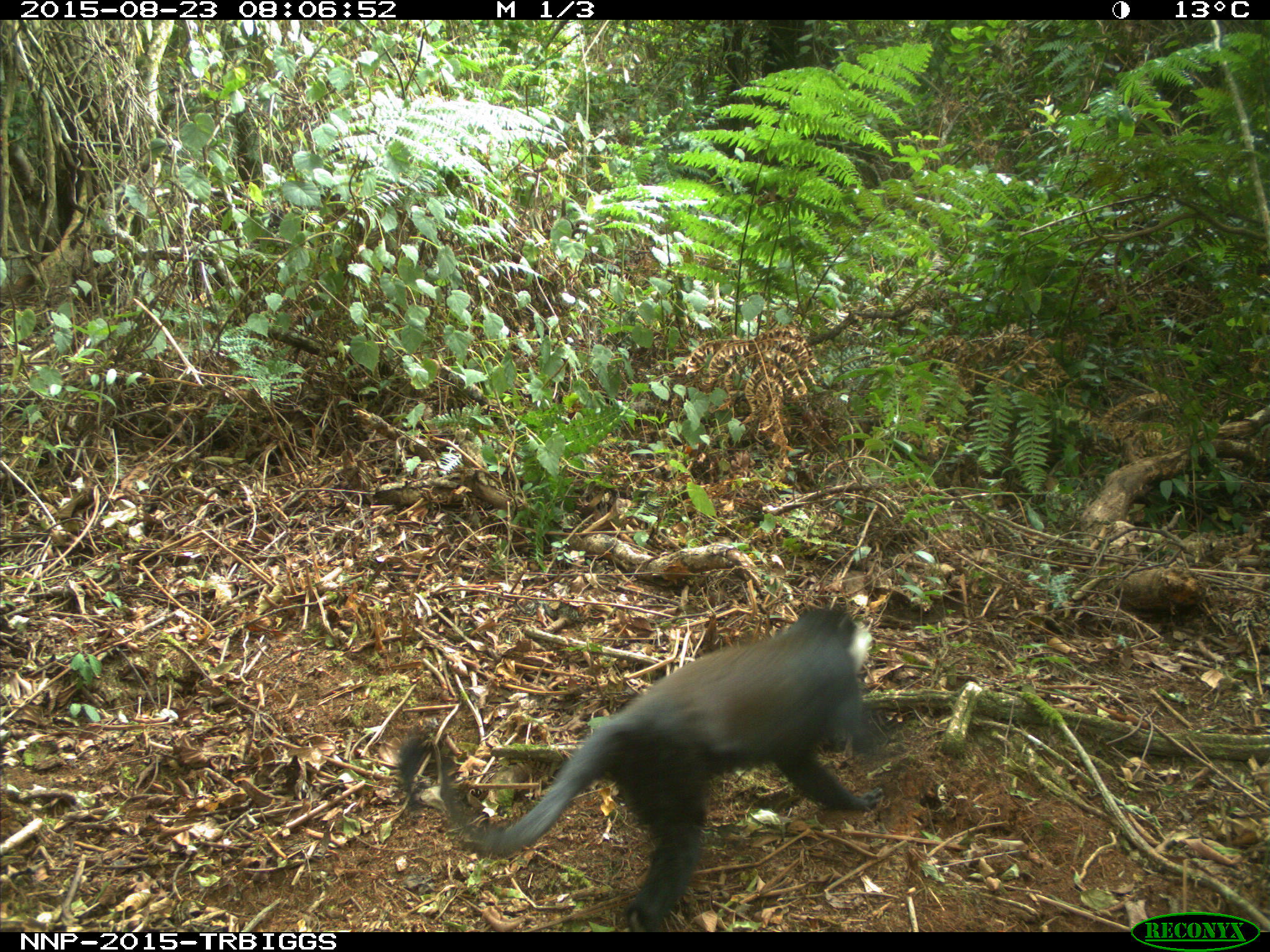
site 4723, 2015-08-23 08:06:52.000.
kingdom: Animalia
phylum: Chordata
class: Mammalia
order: Primates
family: Cercopithecidae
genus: Allochrocebus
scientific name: Allochrocebus lhoesti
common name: l'hoest's monkey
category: cercopithecus lhoesti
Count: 1.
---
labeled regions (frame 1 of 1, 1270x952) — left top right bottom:
cercopithecus lhoesti: 393 601 894 931